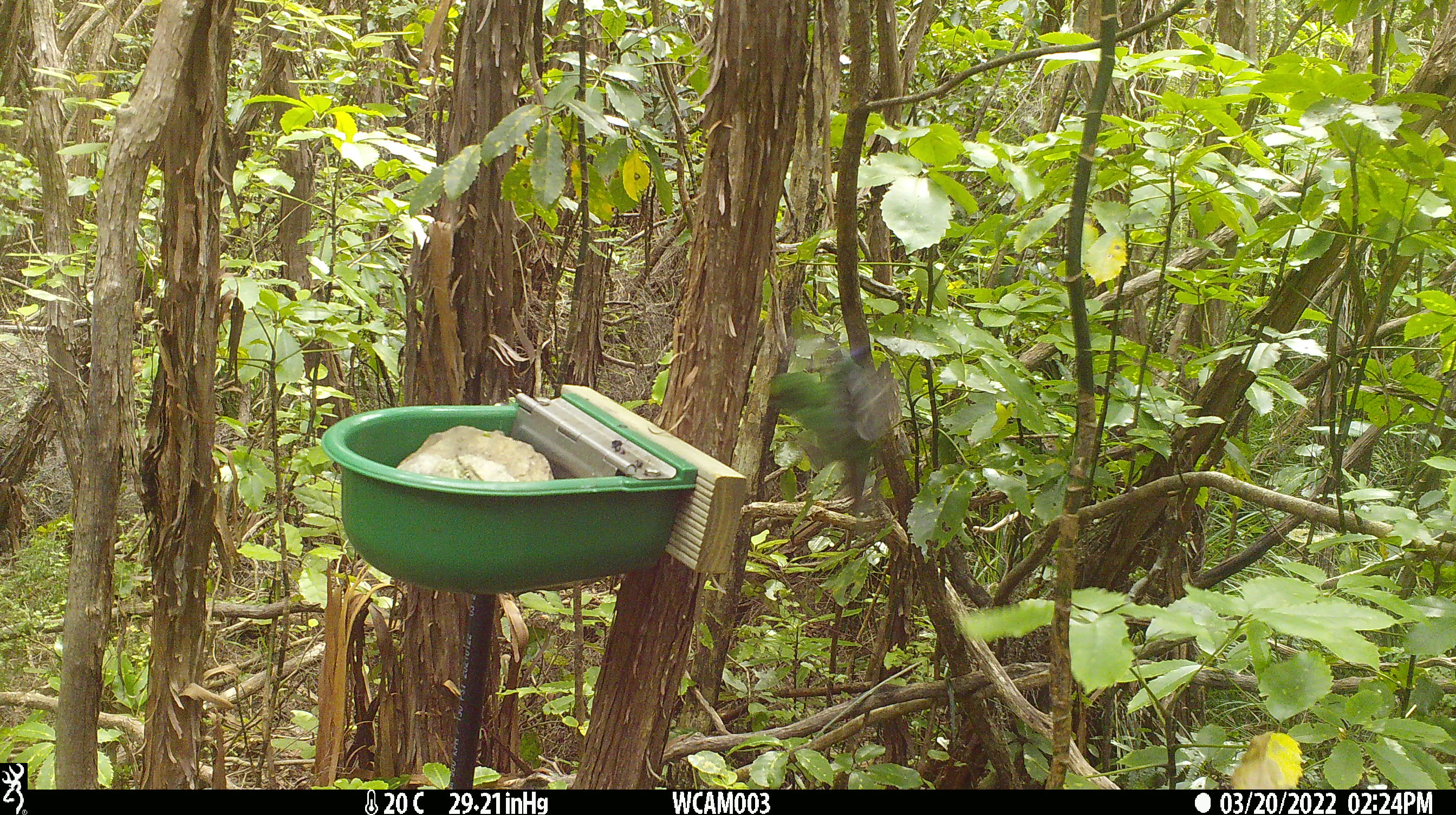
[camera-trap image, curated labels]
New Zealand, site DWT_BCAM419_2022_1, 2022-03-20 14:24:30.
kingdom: Animalia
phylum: Chordata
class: Aves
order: Psittaciformes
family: Psittaculidae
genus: Cyanoramphus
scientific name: Cyanoramphus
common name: parakeet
Parakeet (Cyanoramphus).